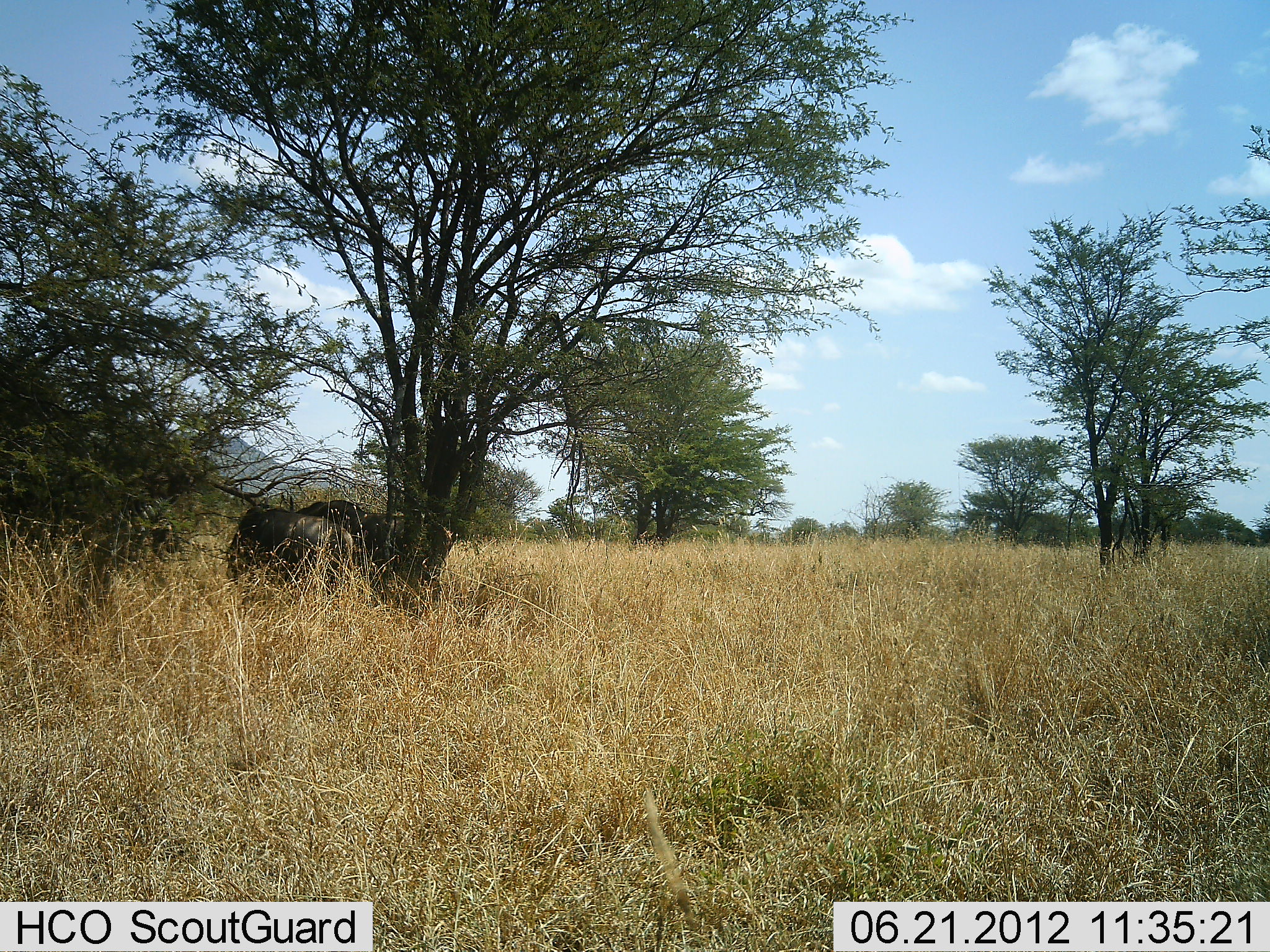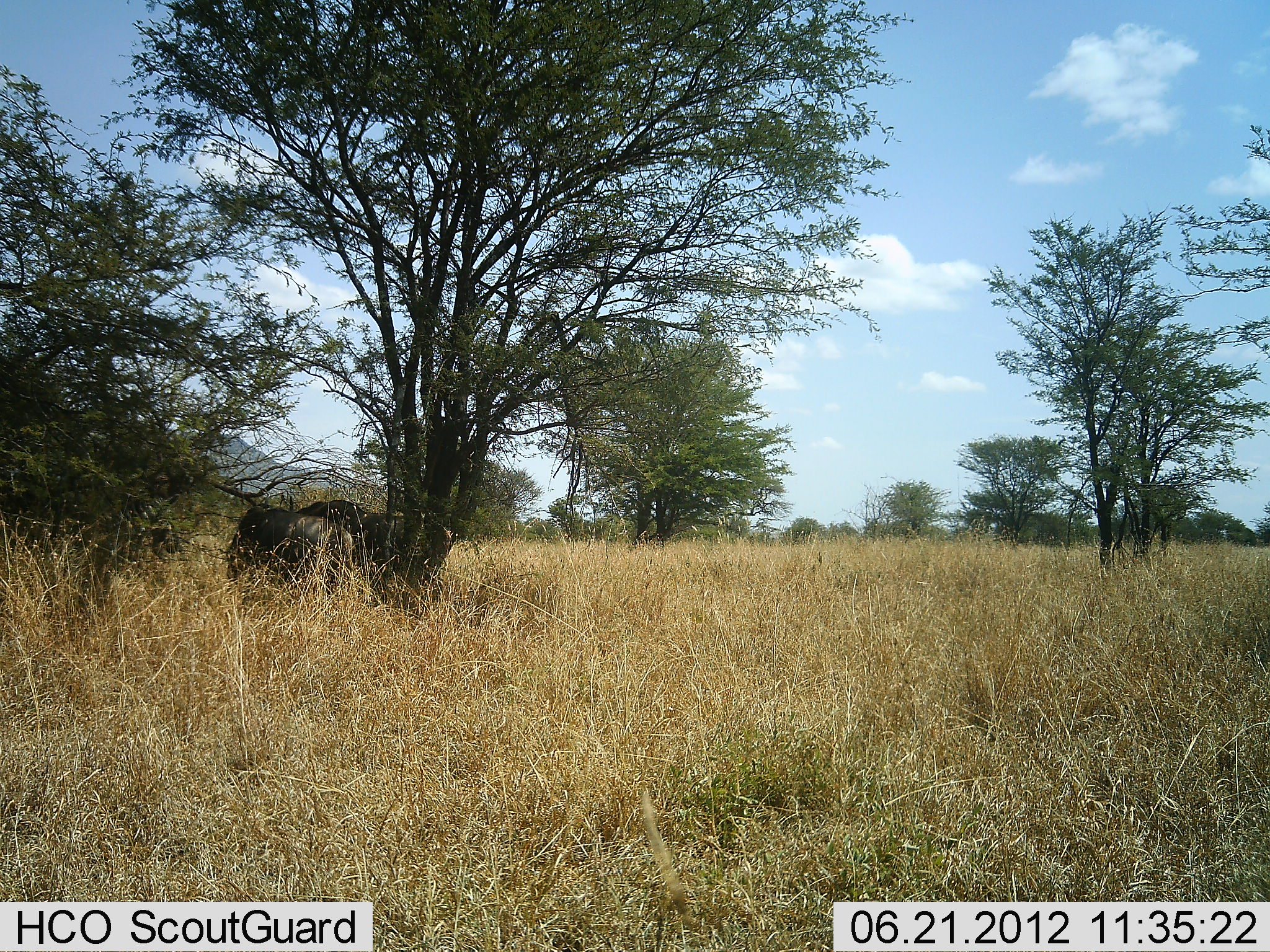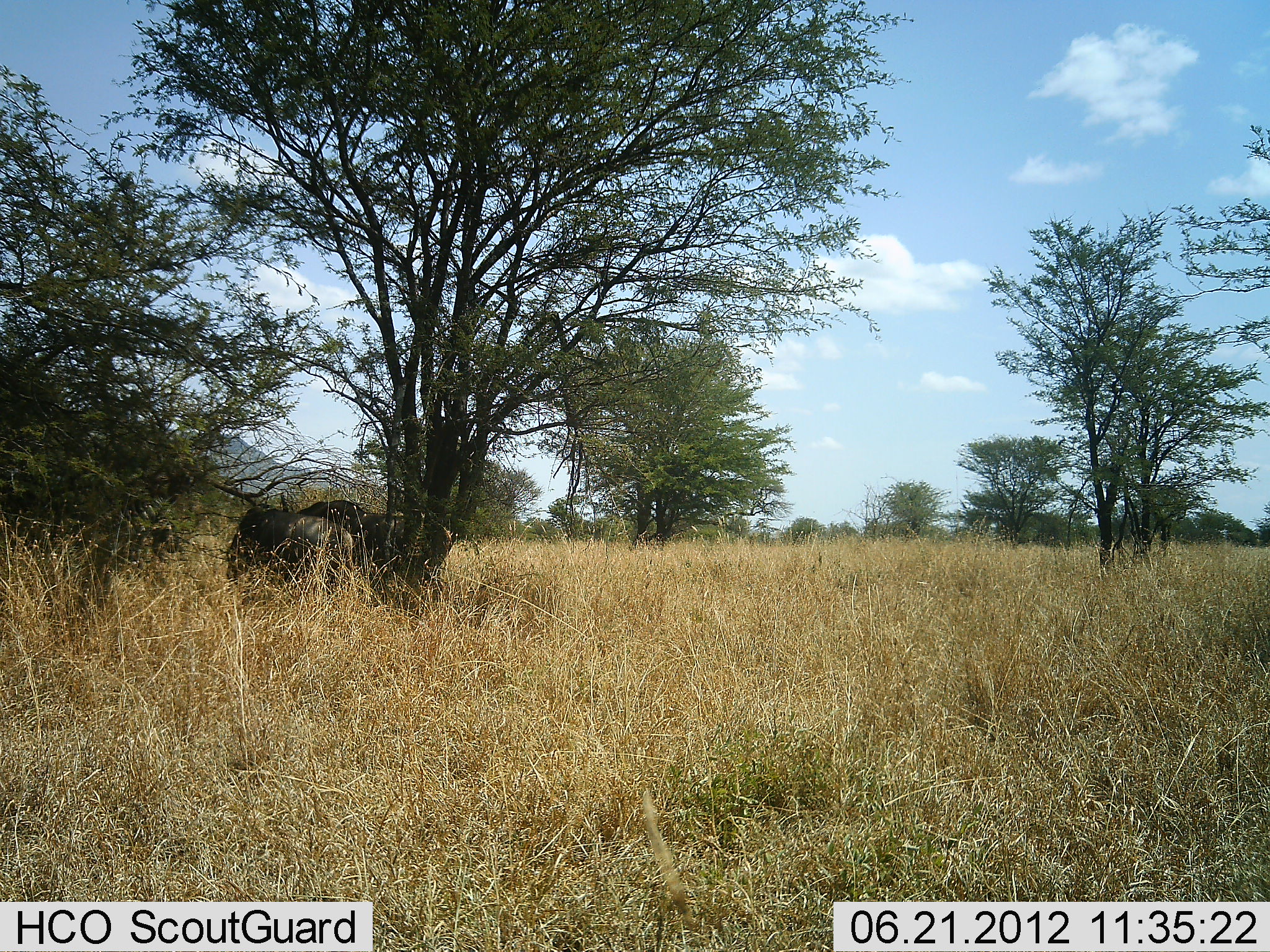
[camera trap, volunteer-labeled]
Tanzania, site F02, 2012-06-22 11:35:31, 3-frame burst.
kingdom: Animalia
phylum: Chordata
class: Mammalia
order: Artiodactyla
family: Bovidae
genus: Connochaetes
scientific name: Connochaetes taurinus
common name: blue wildebeest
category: wildebeest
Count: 2.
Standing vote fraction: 70%.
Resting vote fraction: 20%.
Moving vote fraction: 0%.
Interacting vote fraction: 10%.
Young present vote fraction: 0%.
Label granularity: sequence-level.